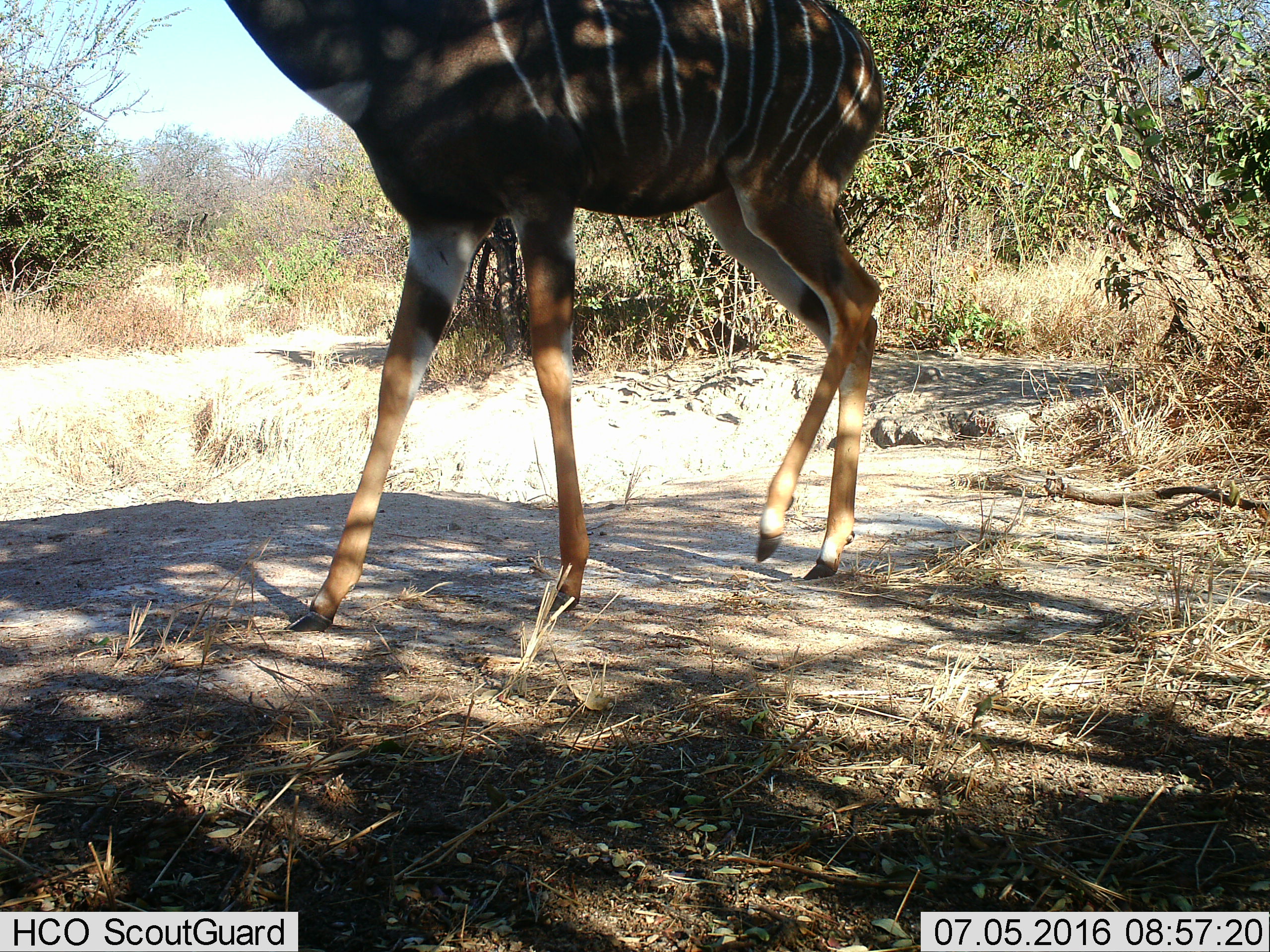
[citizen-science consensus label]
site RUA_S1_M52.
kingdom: Animalia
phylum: Chordata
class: Mammalia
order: Artiodactyla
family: Bovidae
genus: Tragelaphus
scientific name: Tragelaphus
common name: kudu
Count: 1.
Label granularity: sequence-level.